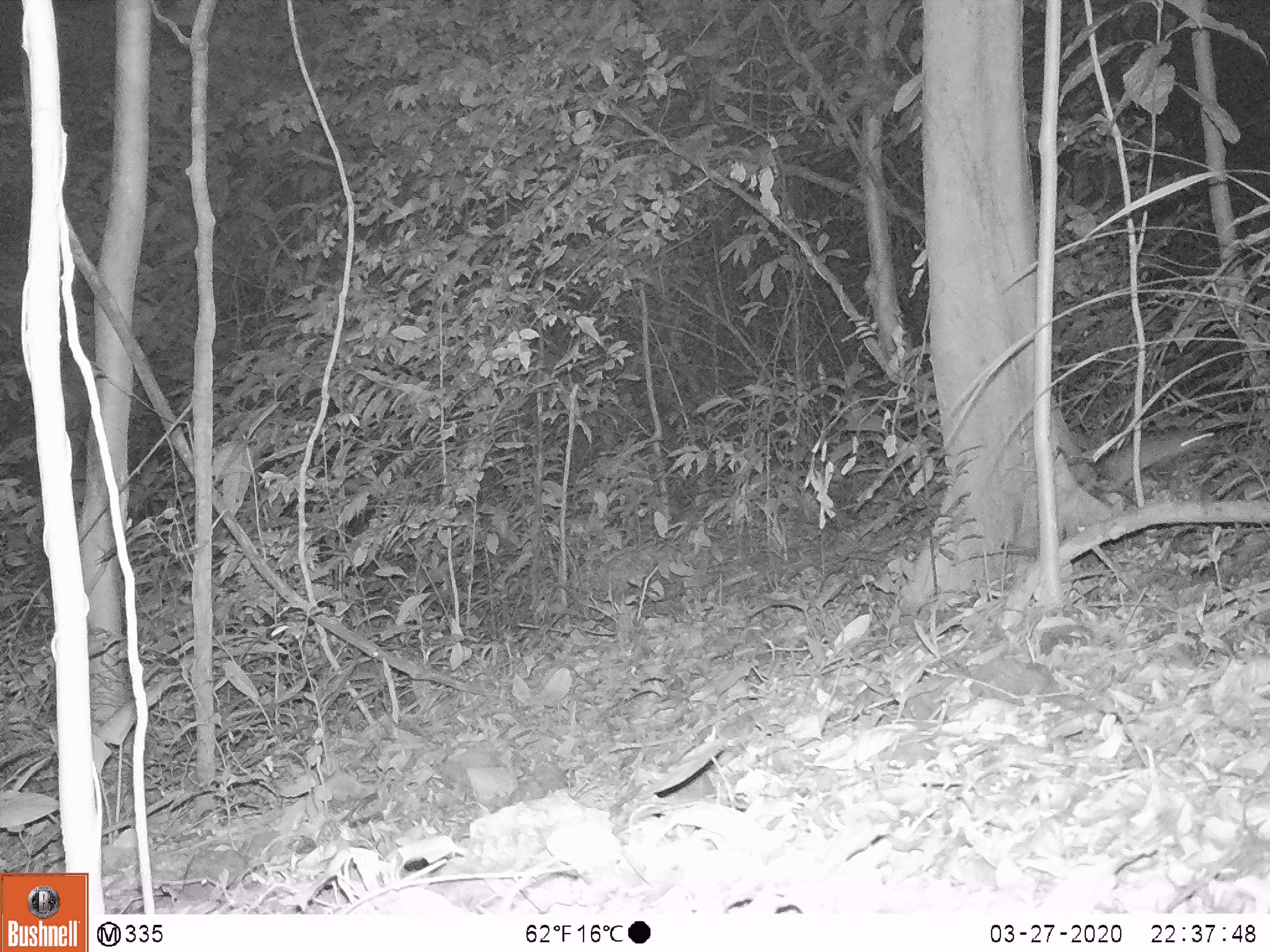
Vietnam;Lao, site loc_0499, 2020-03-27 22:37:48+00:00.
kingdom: Animalia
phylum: Chordata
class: Mammalia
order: Rodentia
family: Muridae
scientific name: Muridae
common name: old-world mice and rats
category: unidentified murid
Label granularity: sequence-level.